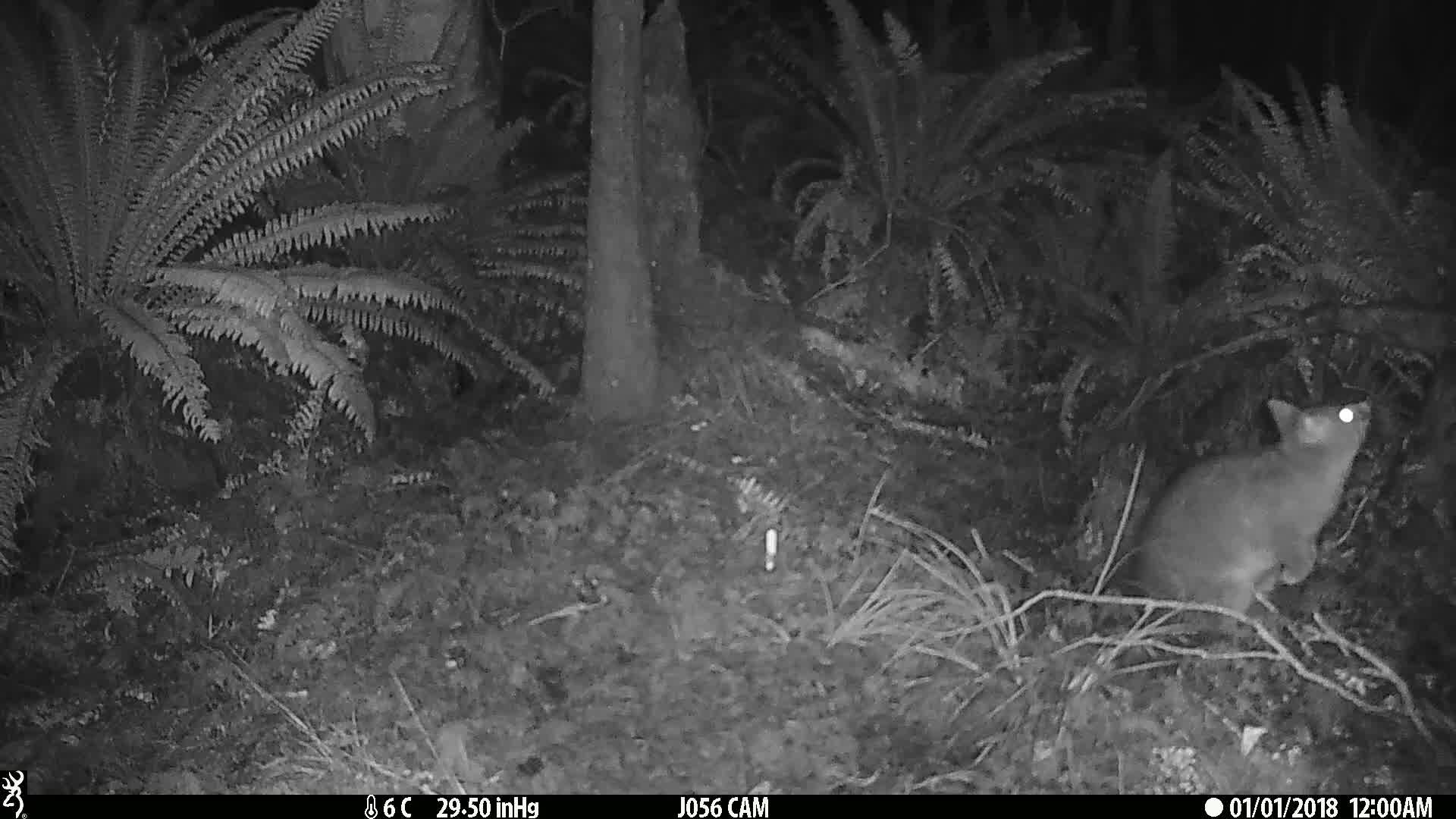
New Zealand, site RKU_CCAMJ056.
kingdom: Animalia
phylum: Chordata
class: Mammalia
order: Diprotodontia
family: Phalangeridae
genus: Trichosurus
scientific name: Trichosurus vulpecula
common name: common brushtail possum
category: possum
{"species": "possum (common brushtail possum) (Trichosurus vulpecula)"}